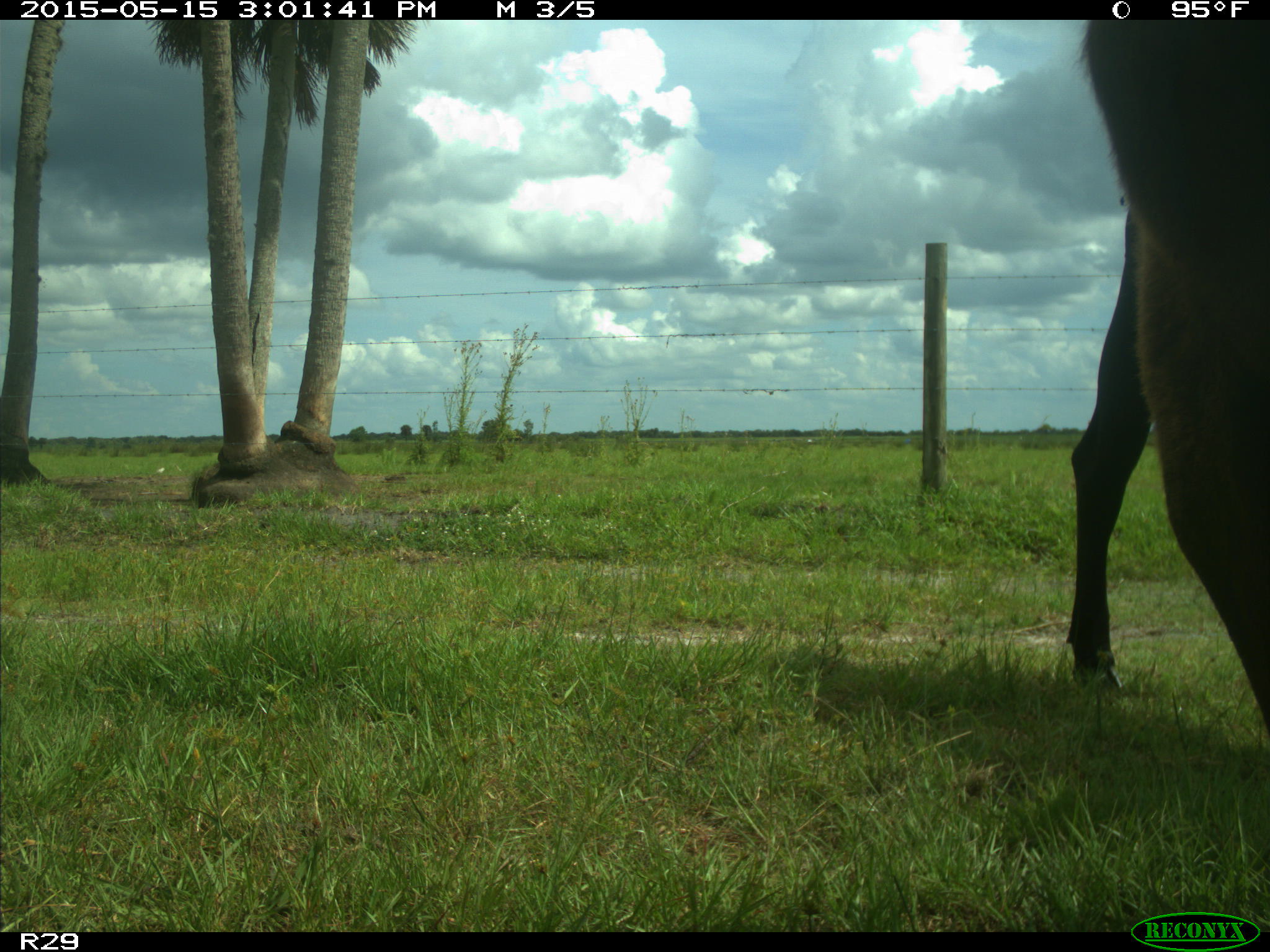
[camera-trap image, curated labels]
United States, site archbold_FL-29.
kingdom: Animalia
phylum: Chordata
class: Mammalia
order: Artiodactyla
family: Bovidae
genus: Bos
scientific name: Bos taurus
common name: domestic cow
Bos taurus (domestic cow).